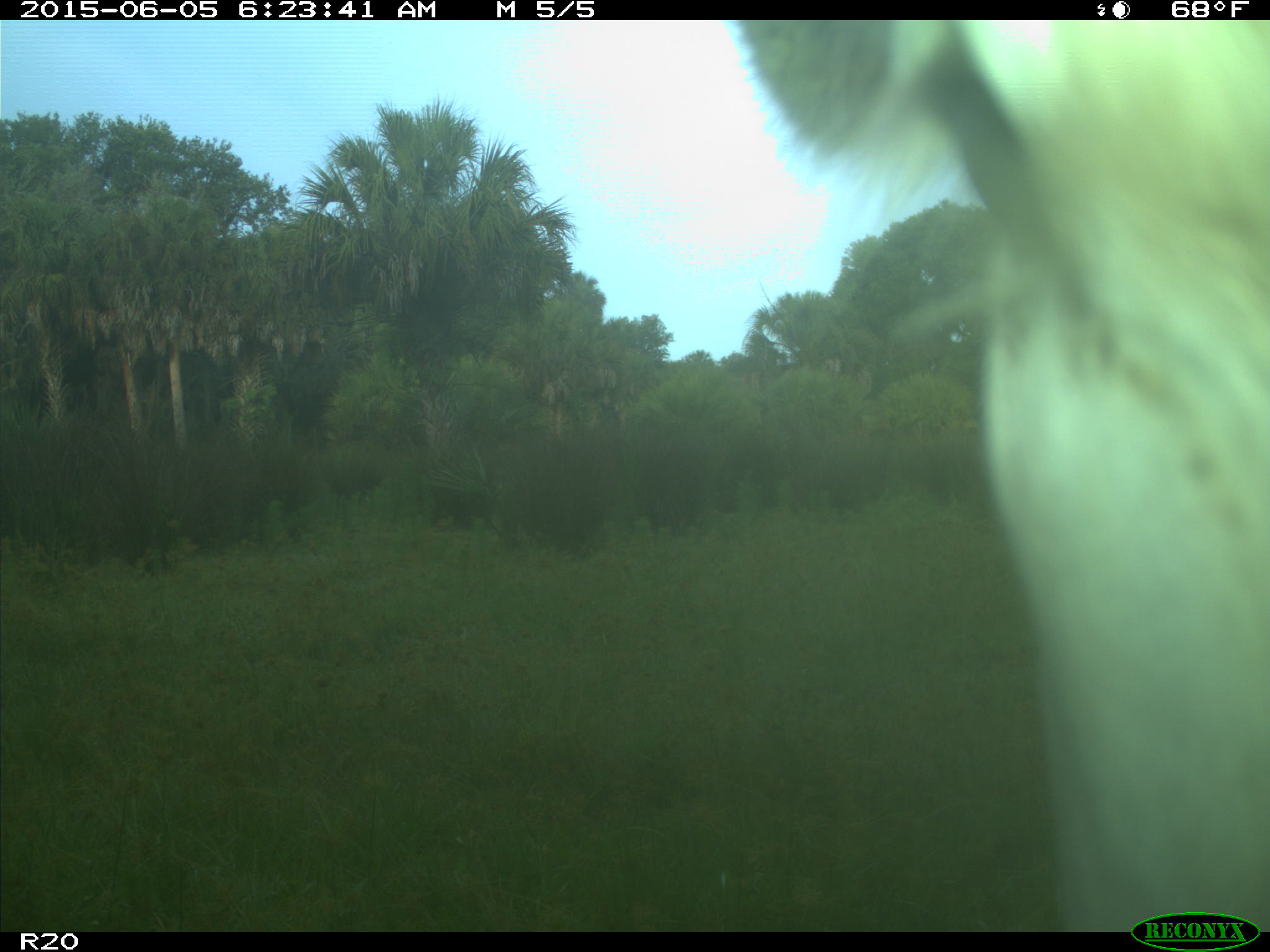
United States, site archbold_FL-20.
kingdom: Animalia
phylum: Chordata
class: Mammalia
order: Artiodactyla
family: Bovidae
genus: Bos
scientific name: Bos taurus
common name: domestic cow